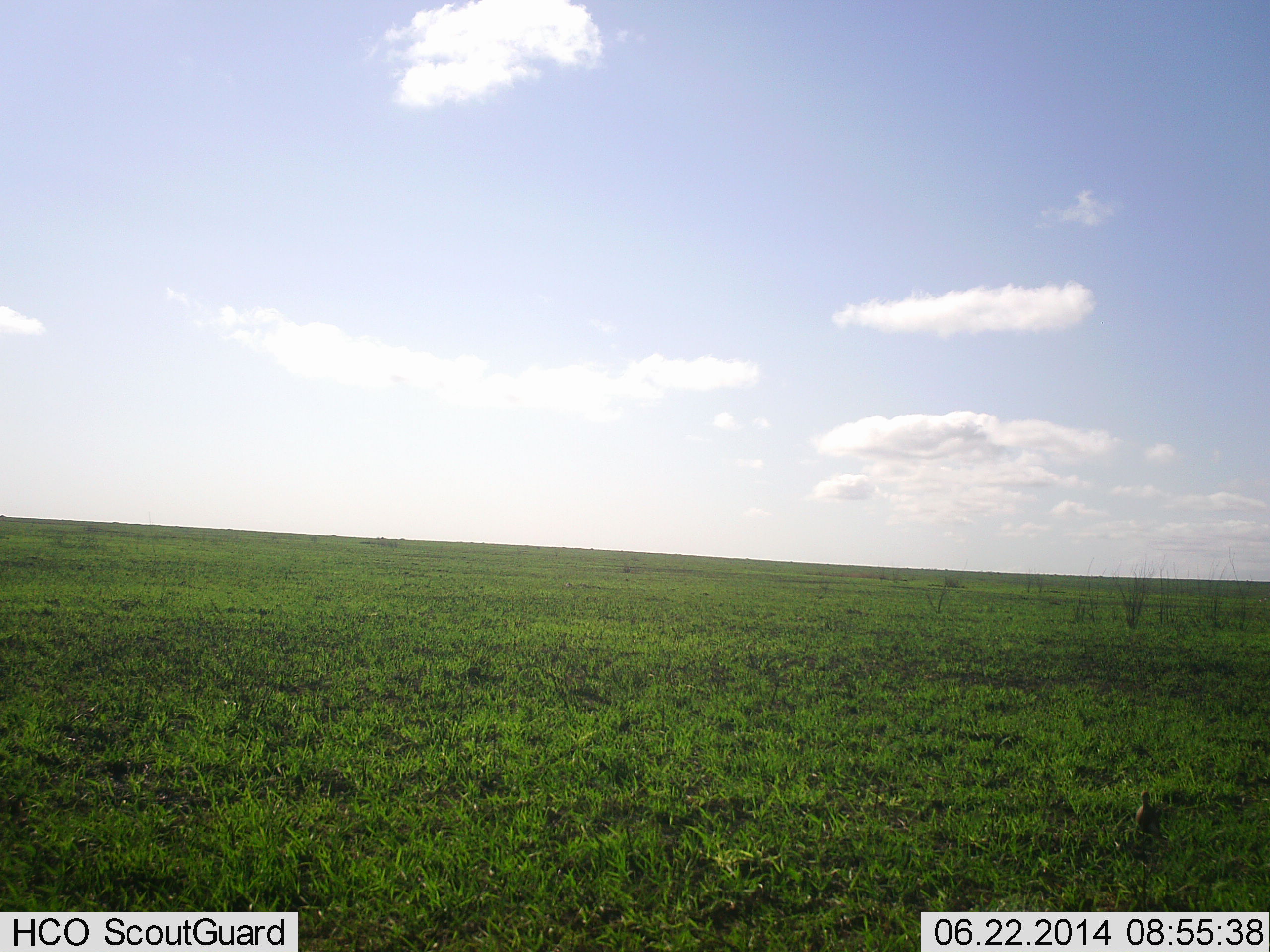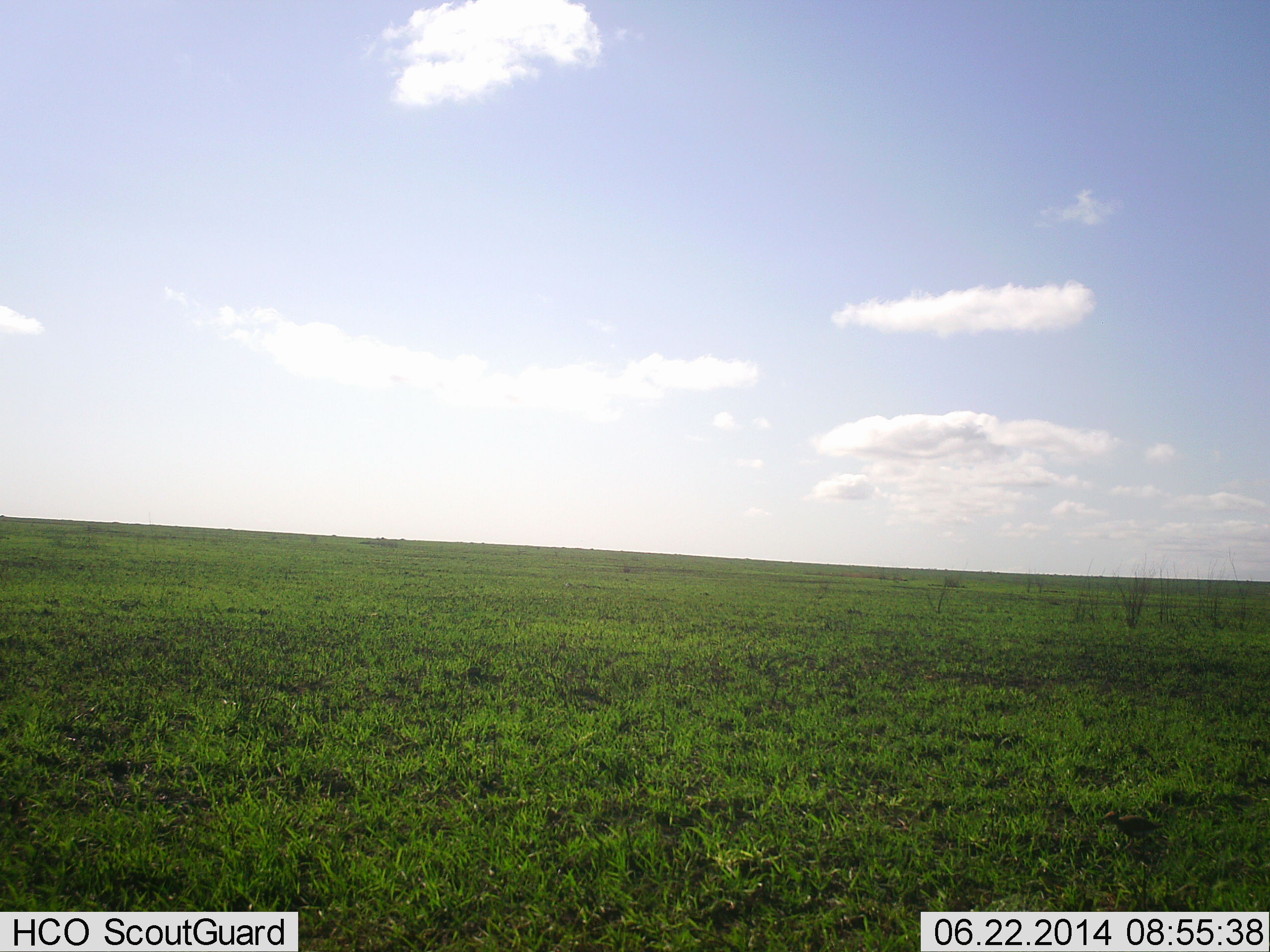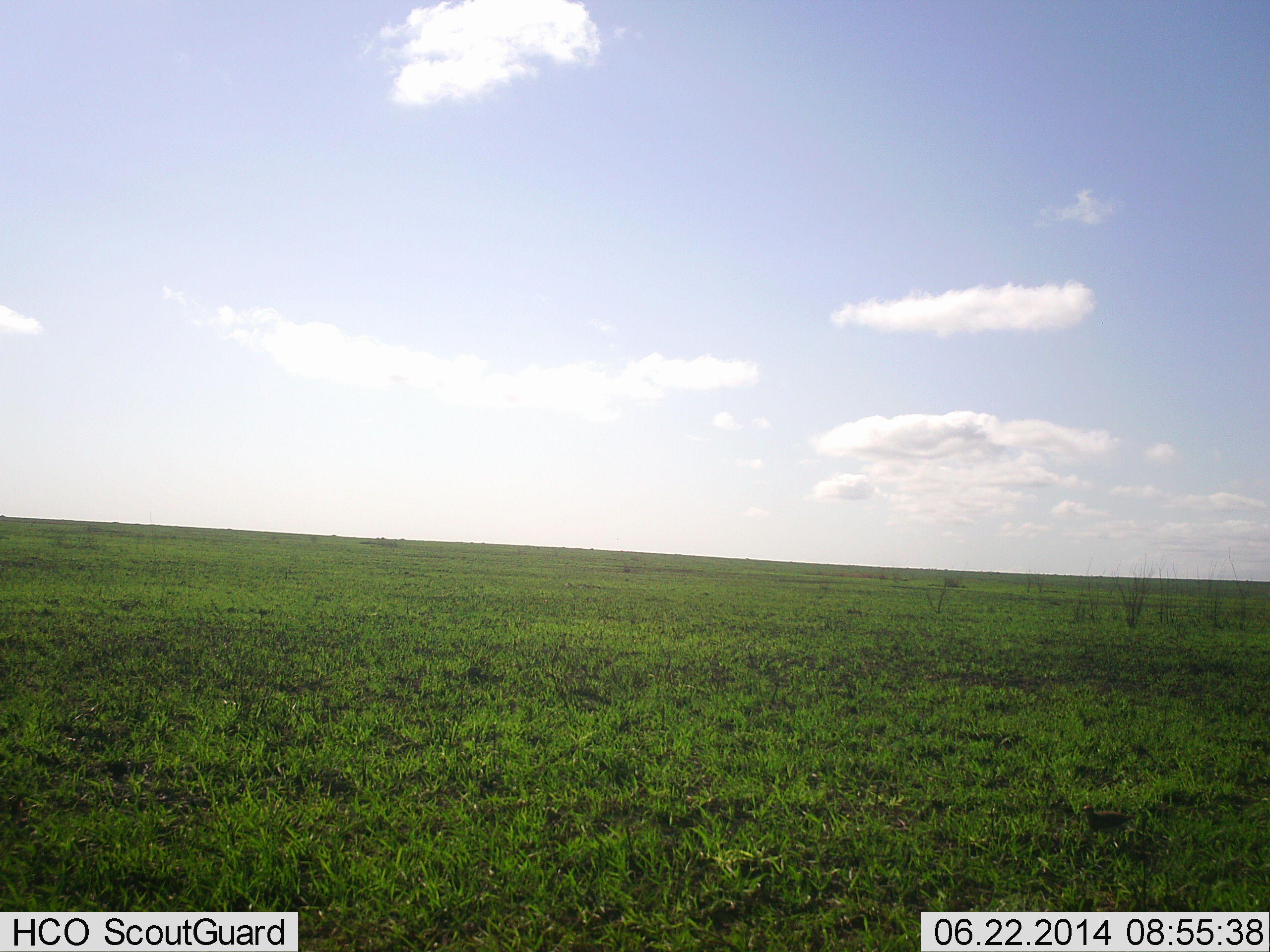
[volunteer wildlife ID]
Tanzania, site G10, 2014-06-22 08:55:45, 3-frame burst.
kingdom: Animalia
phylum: Chordata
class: Aves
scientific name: Aves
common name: bird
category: otherbird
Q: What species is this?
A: Otherbird (bird) (Aves).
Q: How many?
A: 1.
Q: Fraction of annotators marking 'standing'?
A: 22%.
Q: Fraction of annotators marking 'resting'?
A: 0%.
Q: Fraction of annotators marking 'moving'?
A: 89%.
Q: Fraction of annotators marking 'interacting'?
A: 0%.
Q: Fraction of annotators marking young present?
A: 0%.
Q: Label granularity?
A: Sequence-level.